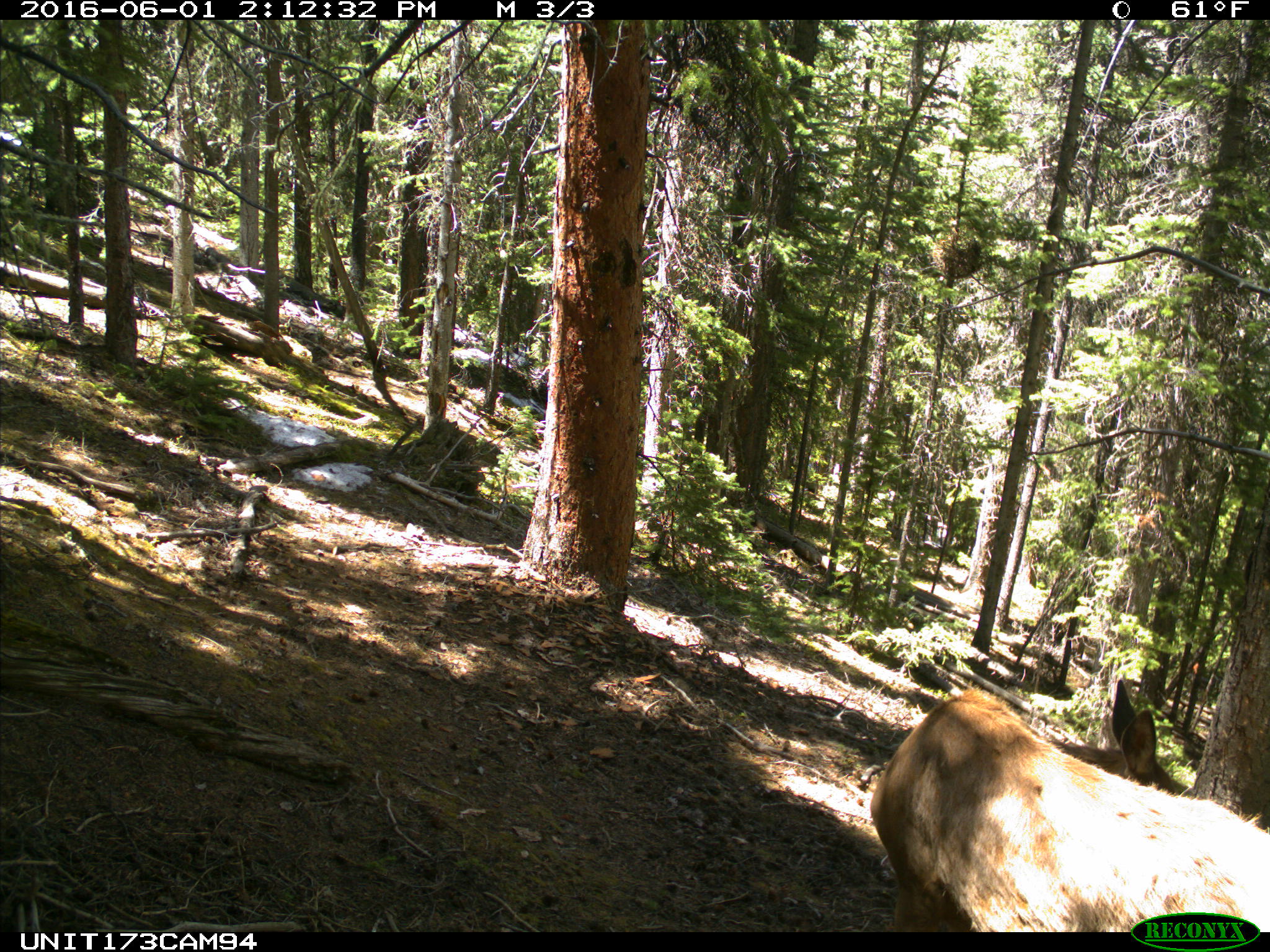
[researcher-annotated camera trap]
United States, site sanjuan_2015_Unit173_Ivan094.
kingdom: Animalia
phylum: Chordata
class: Mammalia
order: Artiodactyla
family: Cervidae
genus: Cervus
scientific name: Cervus elaphus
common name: red deer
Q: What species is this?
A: Cervus elaphus (red deer).